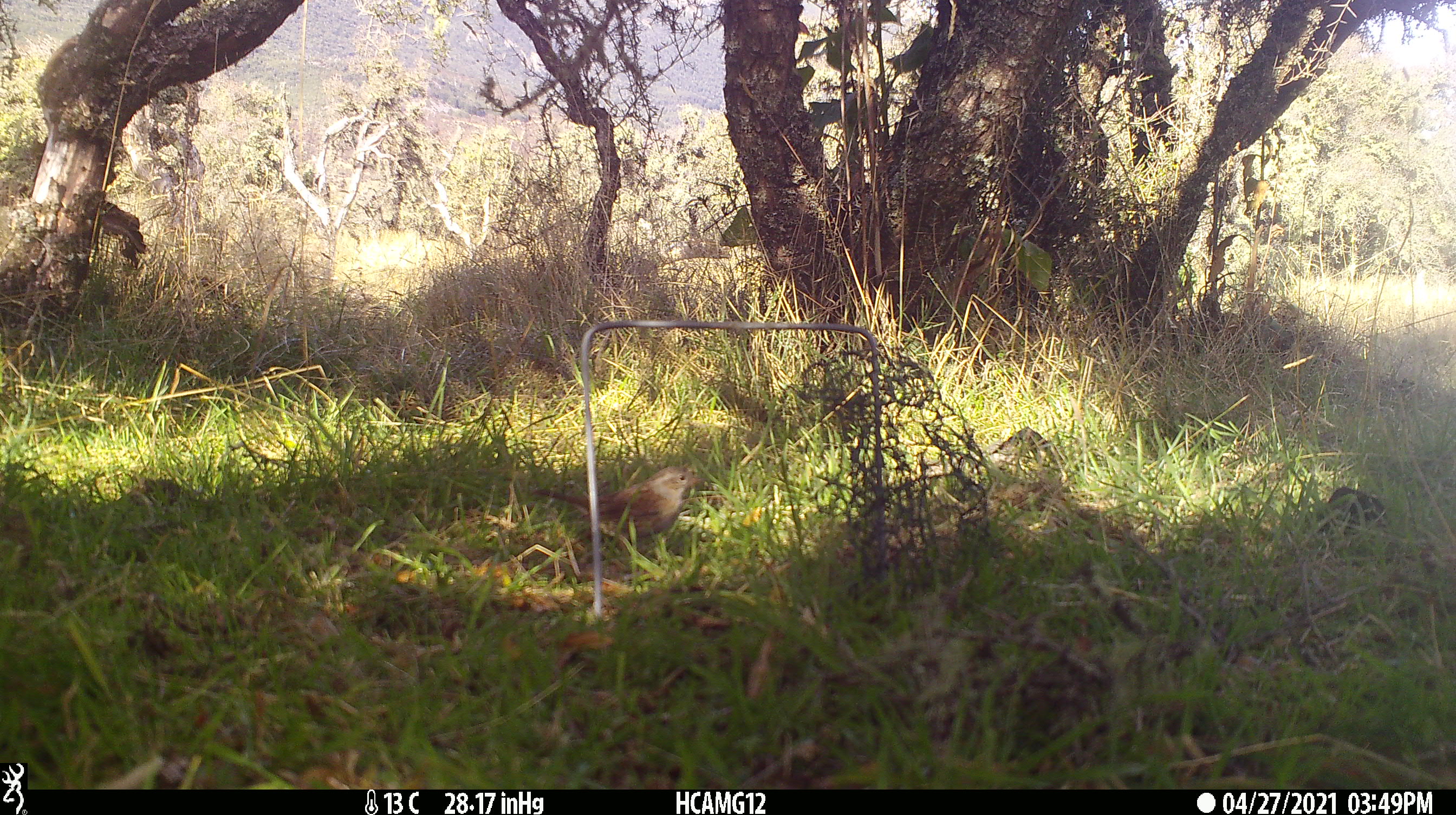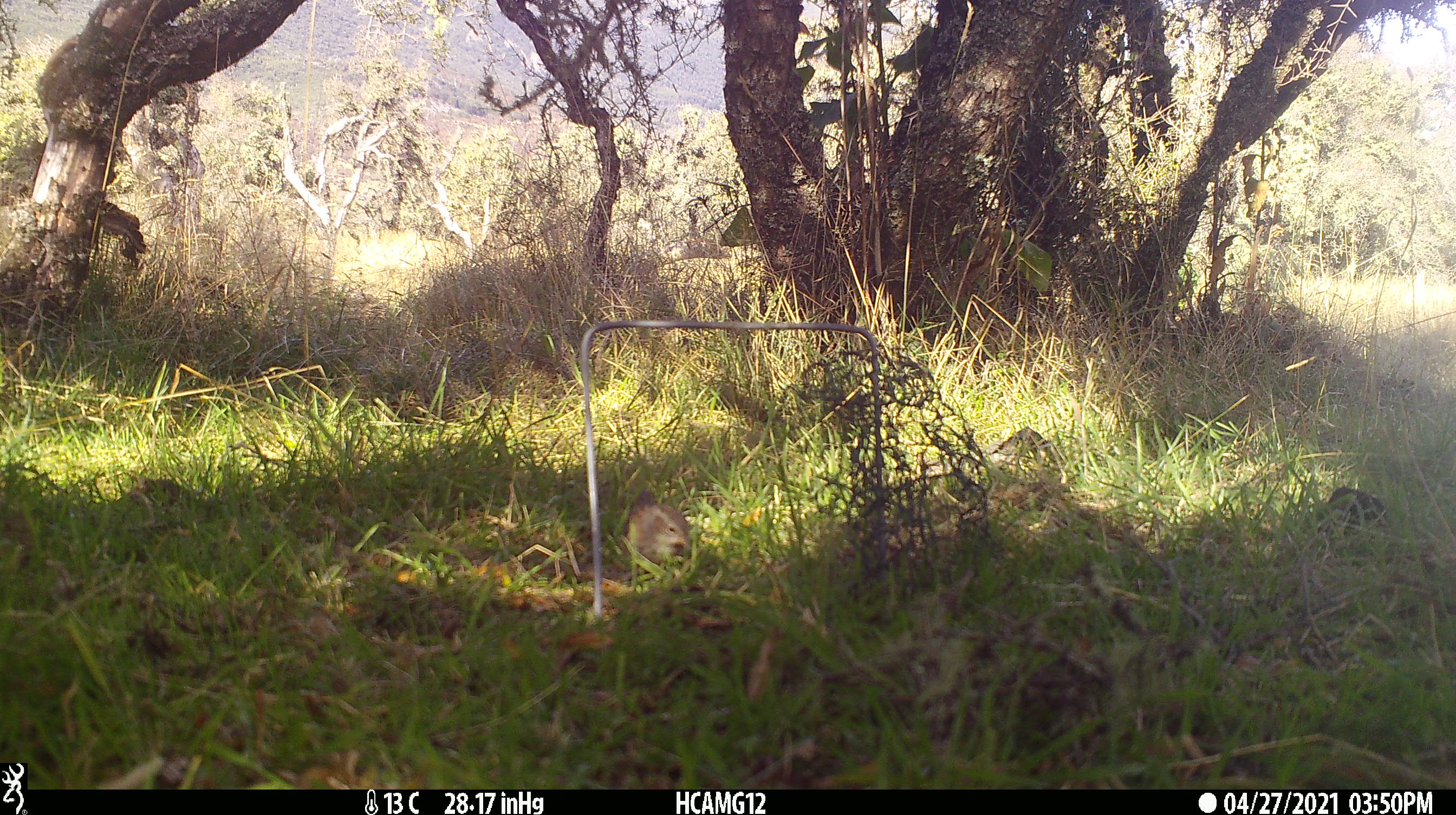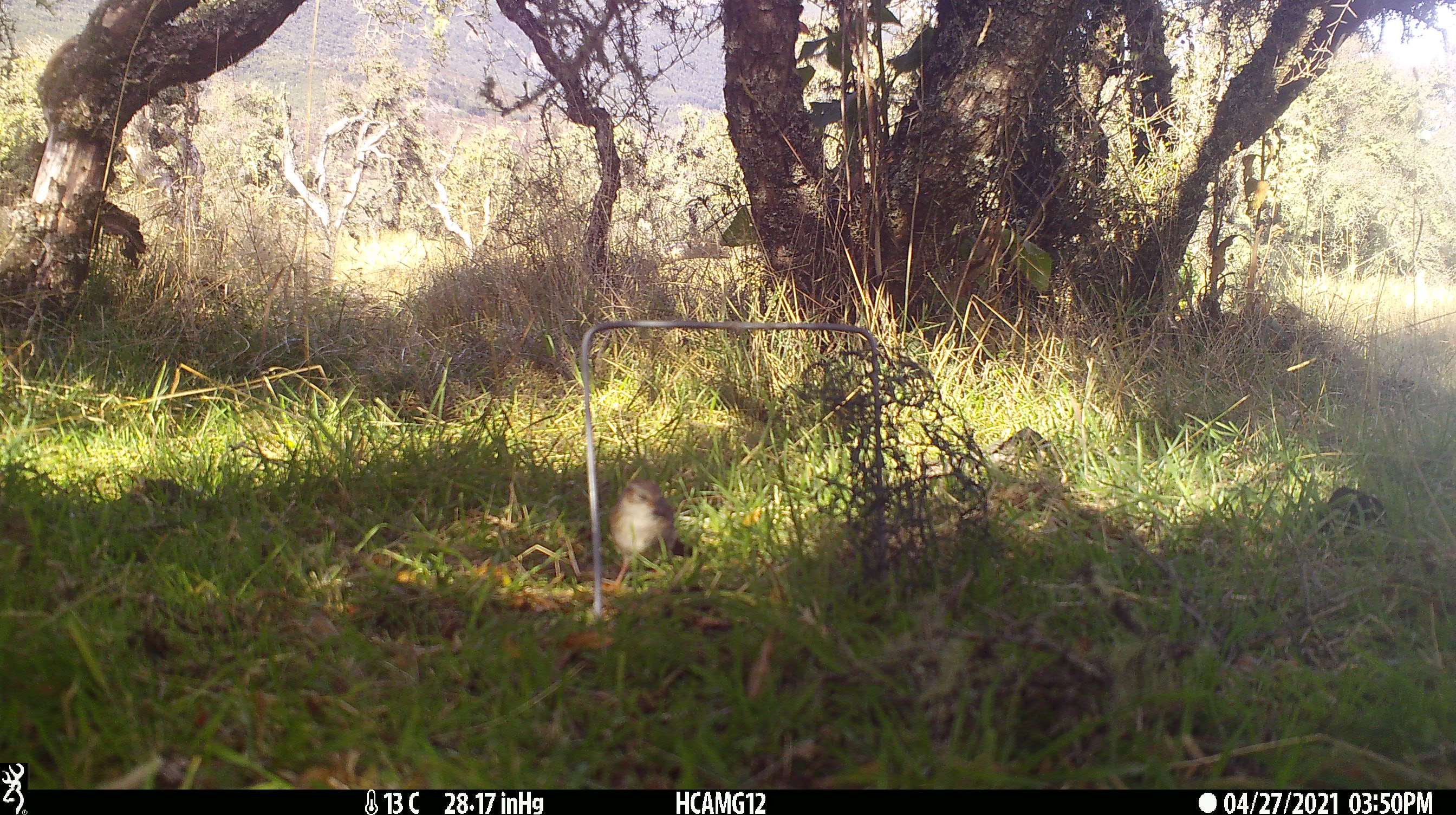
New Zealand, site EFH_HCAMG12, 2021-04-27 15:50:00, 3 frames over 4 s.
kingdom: Animalia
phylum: Chordata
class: Aves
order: Passeriformes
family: Prunellidae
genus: Prunella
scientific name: Prunella modularis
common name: dunnock